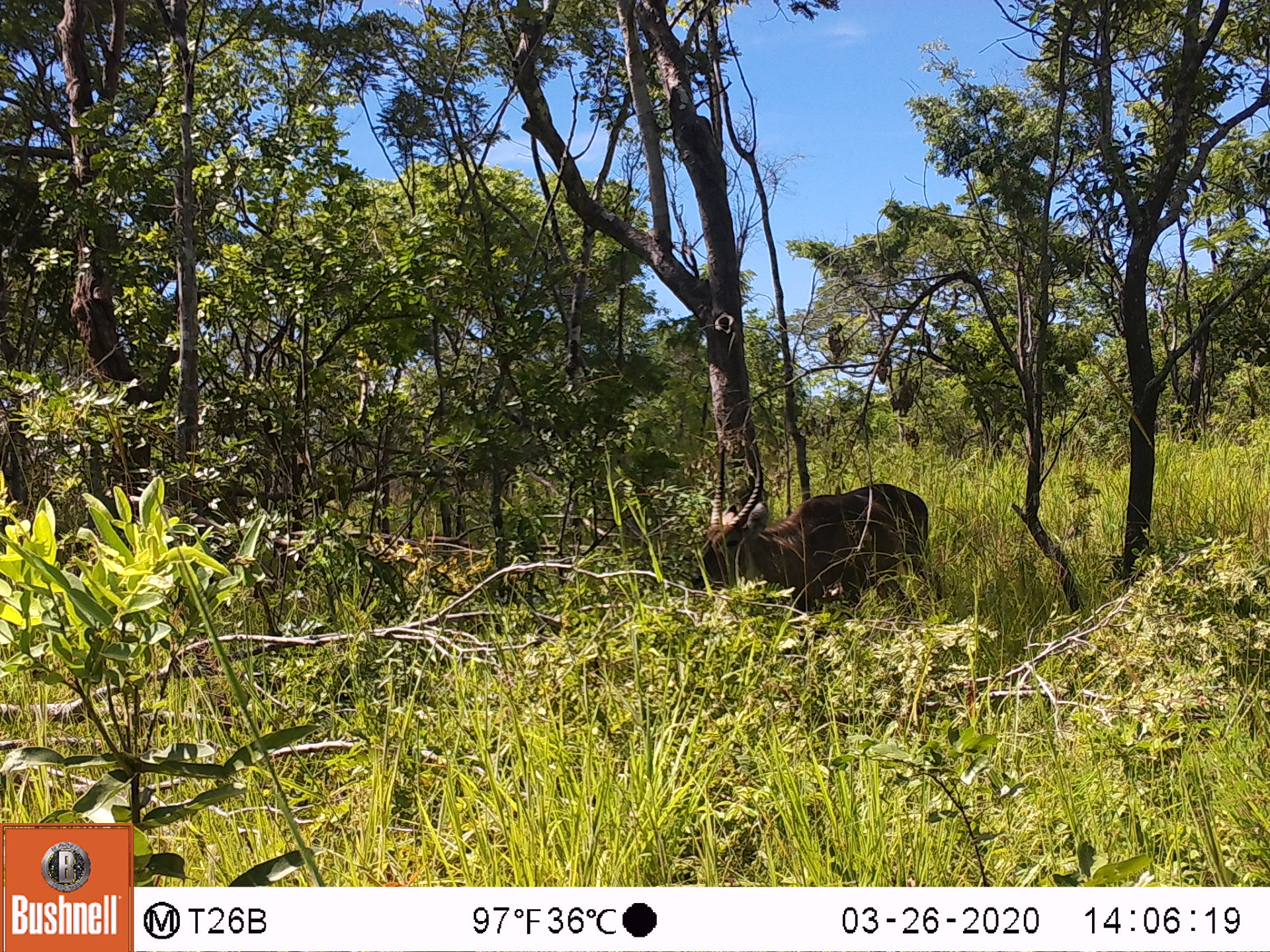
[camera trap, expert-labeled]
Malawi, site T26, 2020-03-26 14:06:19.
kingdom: Animalia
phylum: Chordata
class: Mammalia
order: Artiodactyla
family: Bovidae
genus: Kobus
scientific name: Kobus ellipsiprymnus ellipsiprymnus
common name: common waterbuck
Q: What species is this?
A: Common waterbuck (Kobus ellipsiprymnus ellipsiprymnus).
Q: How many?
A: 1.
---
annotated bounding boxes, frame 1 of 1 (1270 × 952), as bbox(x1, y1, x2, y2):
common waterbuck: bbox(685, 438, 941, 603)